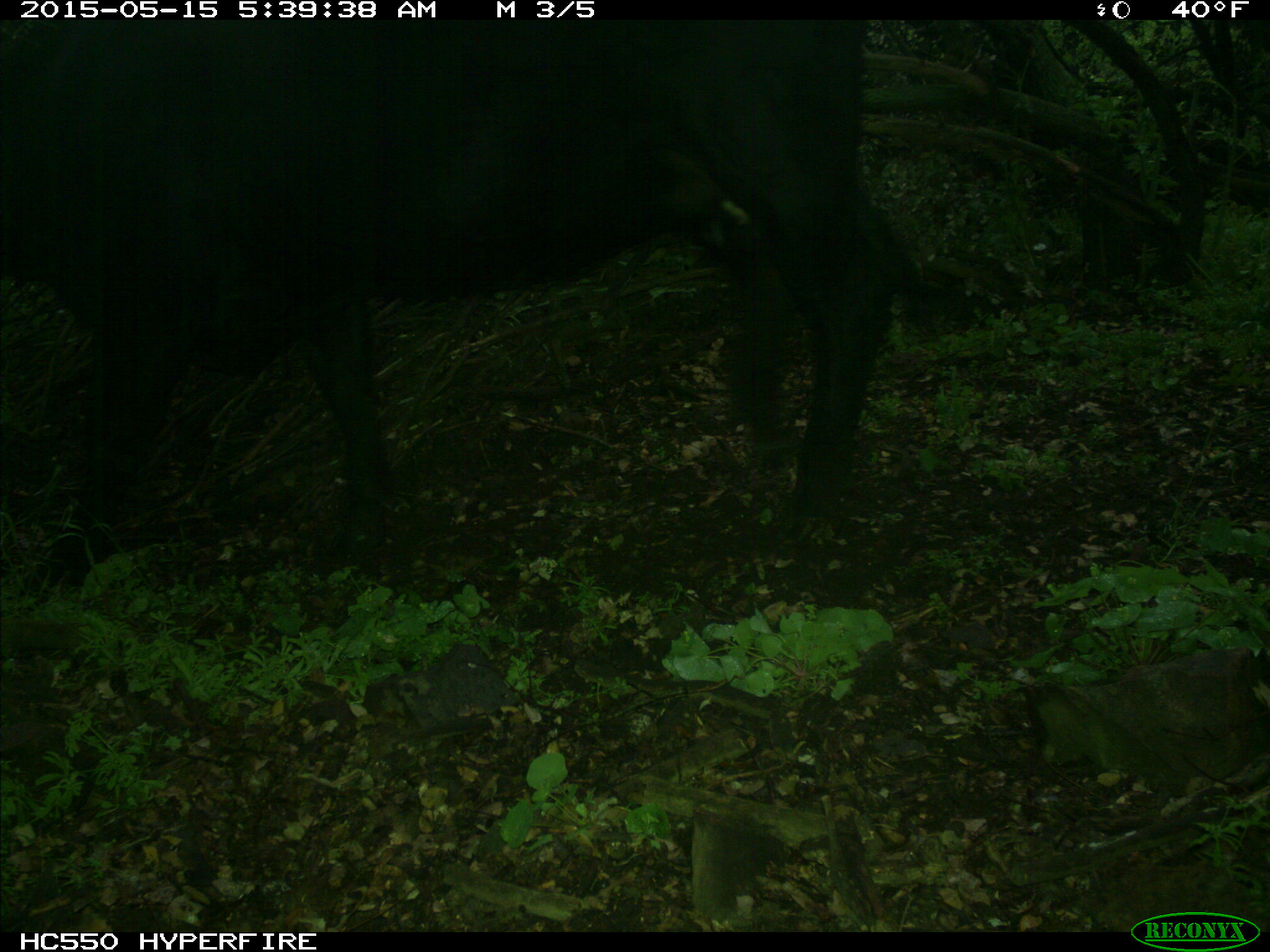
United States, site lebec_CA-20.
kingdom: Animalia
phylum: Chordata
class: Mammalia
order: Artiodactyla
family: Bovidae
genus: Bos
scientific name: Bos taurus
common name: domestic cow